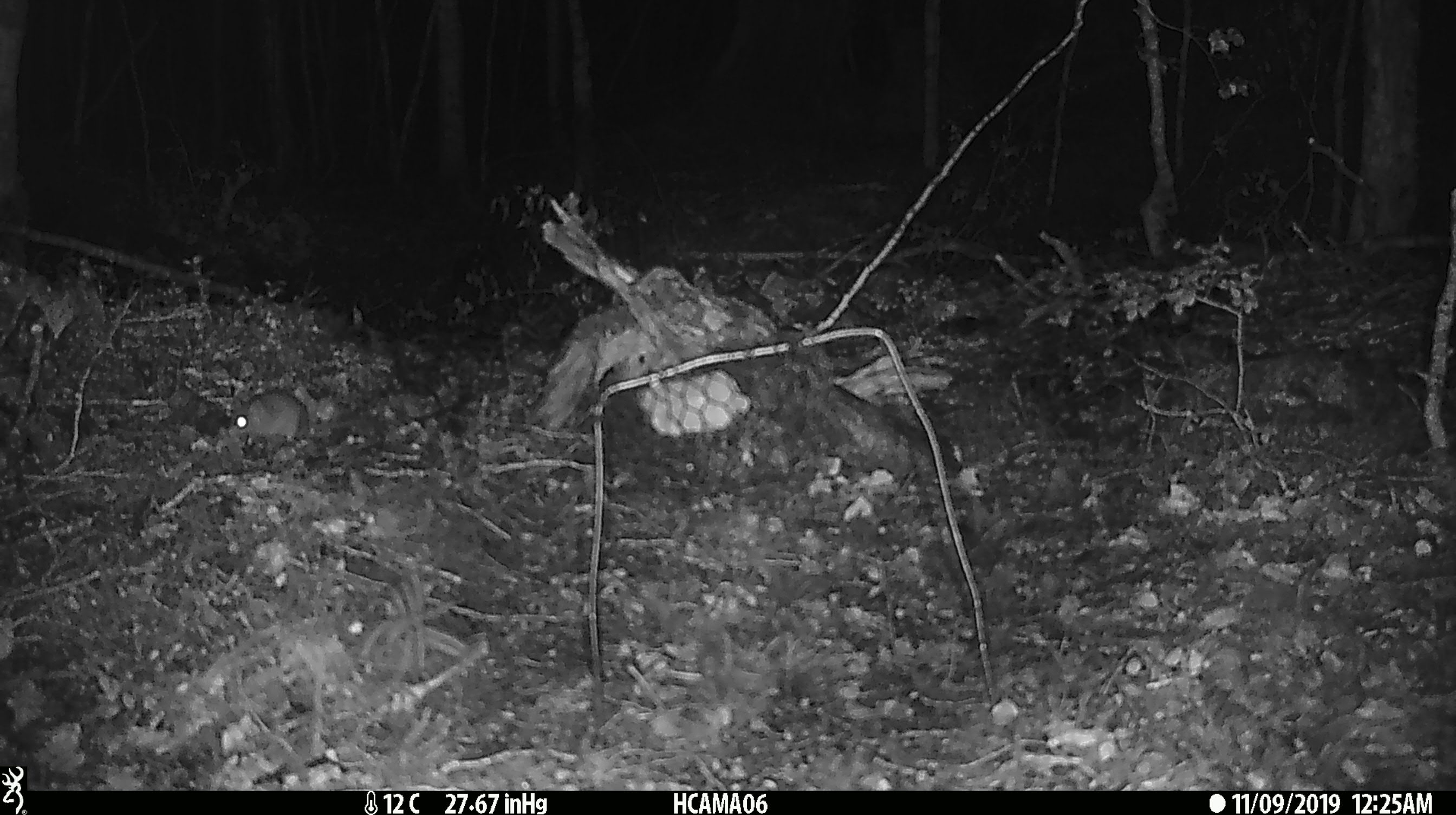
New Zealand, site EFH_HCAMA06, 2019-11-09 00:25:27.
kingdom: Animalia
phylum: Chordata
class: Mammalia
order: Rodentia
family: Muridae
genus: Mus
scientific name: Mus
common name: mouse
Mouse (Mus).